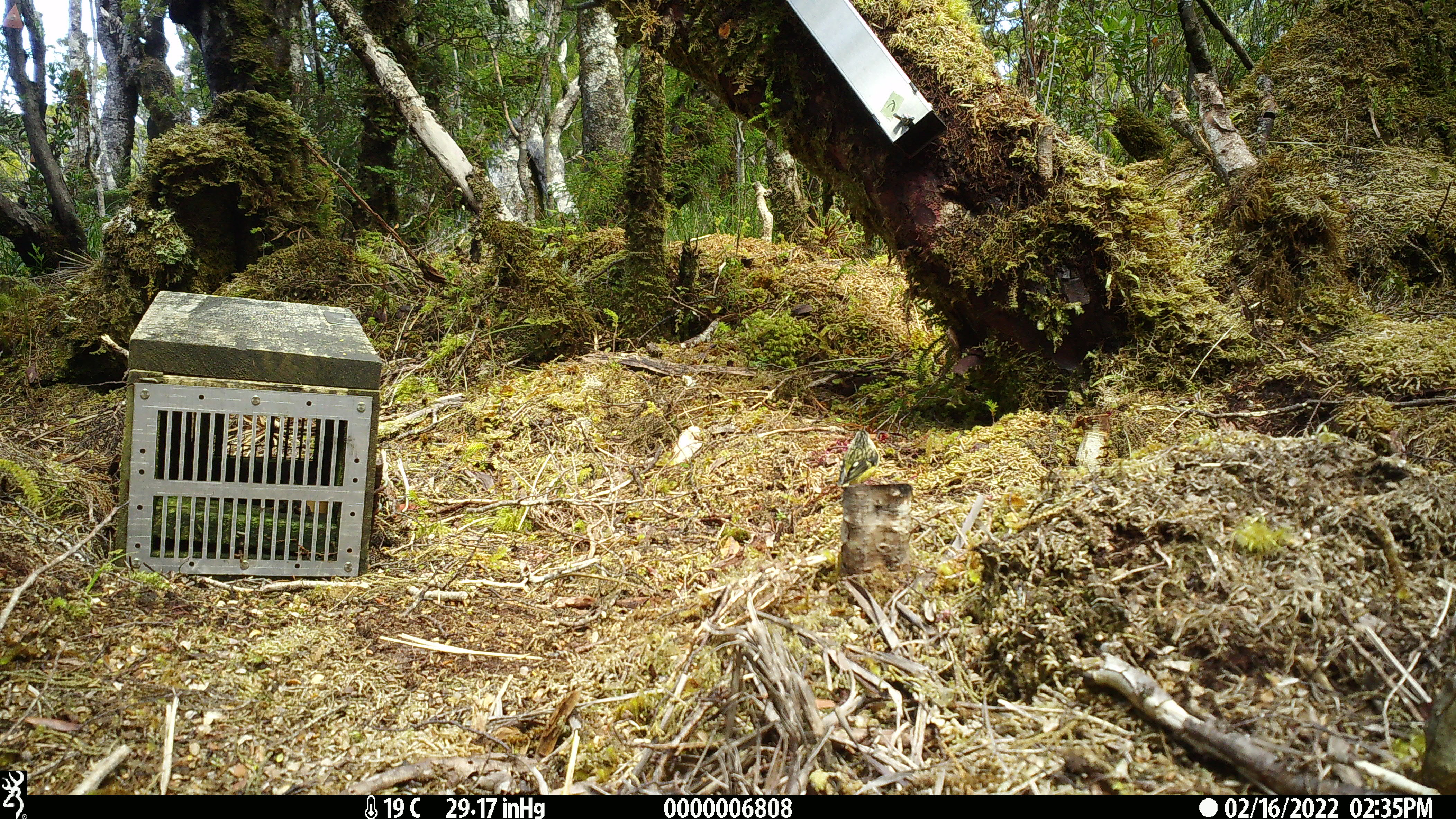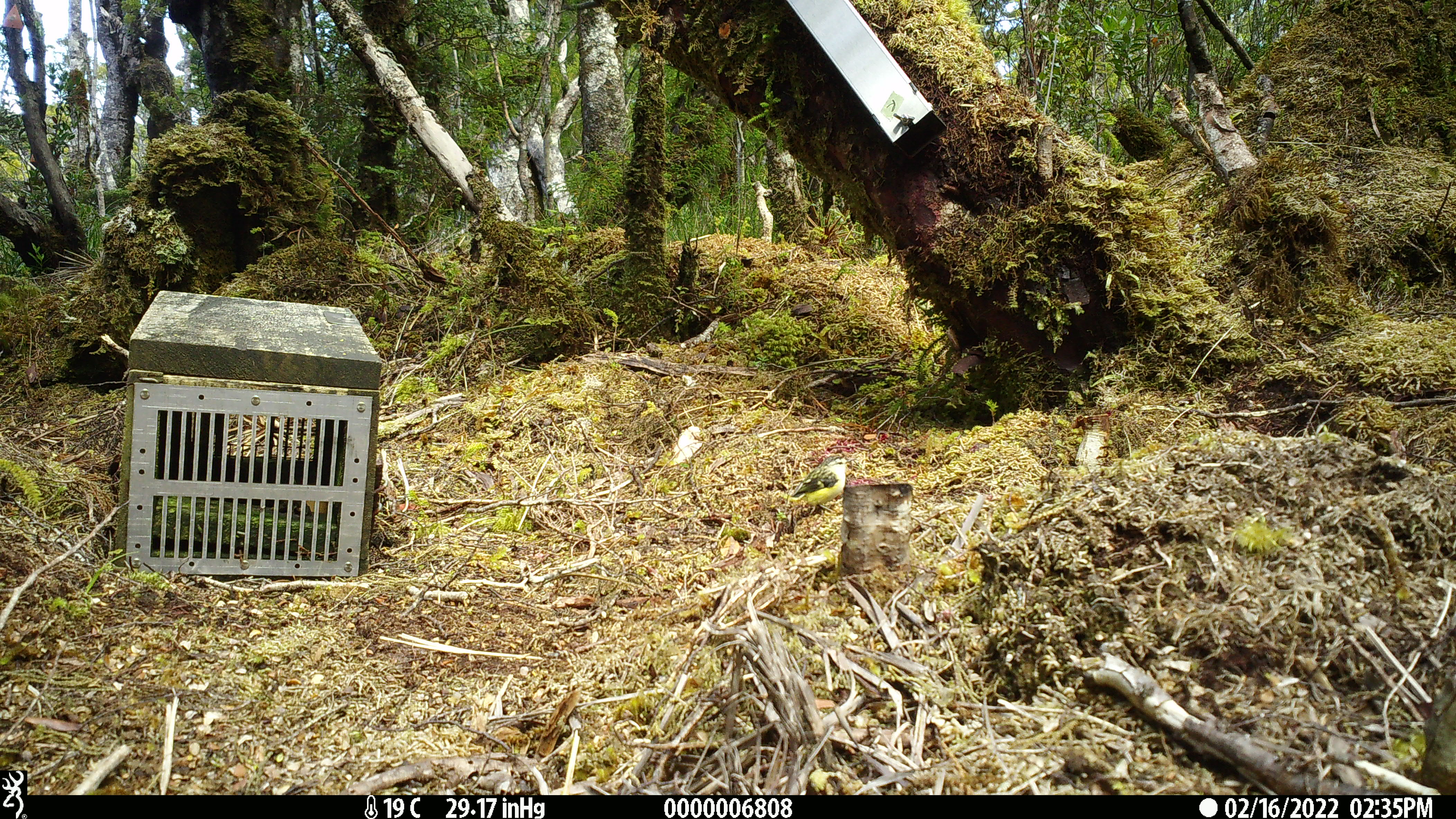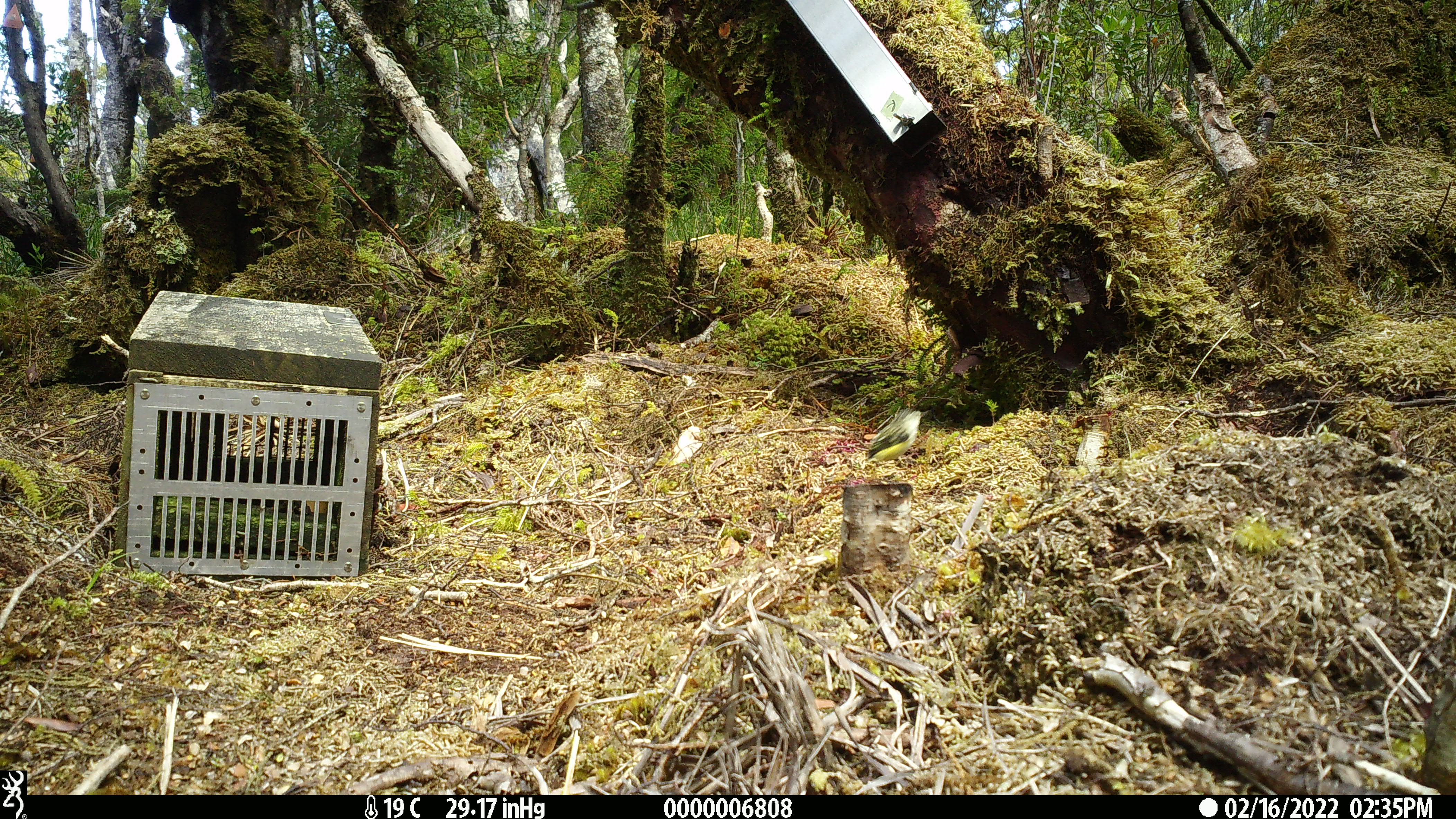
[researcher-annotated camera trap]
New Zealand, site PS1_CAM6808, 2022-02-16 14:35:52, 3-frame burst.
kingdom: Animalia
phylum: Chordata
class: Aves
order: Passeriformes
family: Acanthisittidae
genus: Acanthisitta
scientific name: Acanthisitta chloris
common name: rifleman